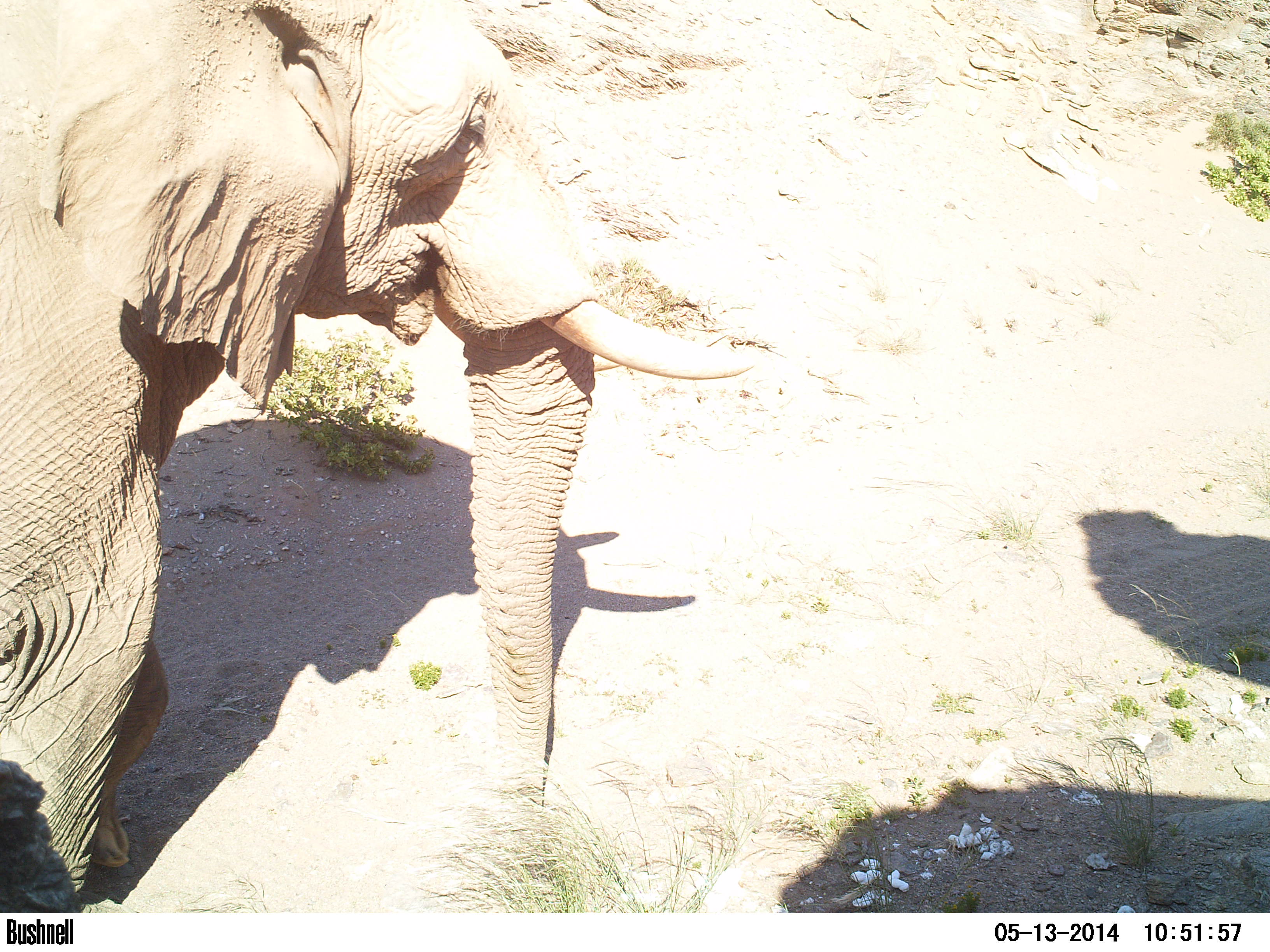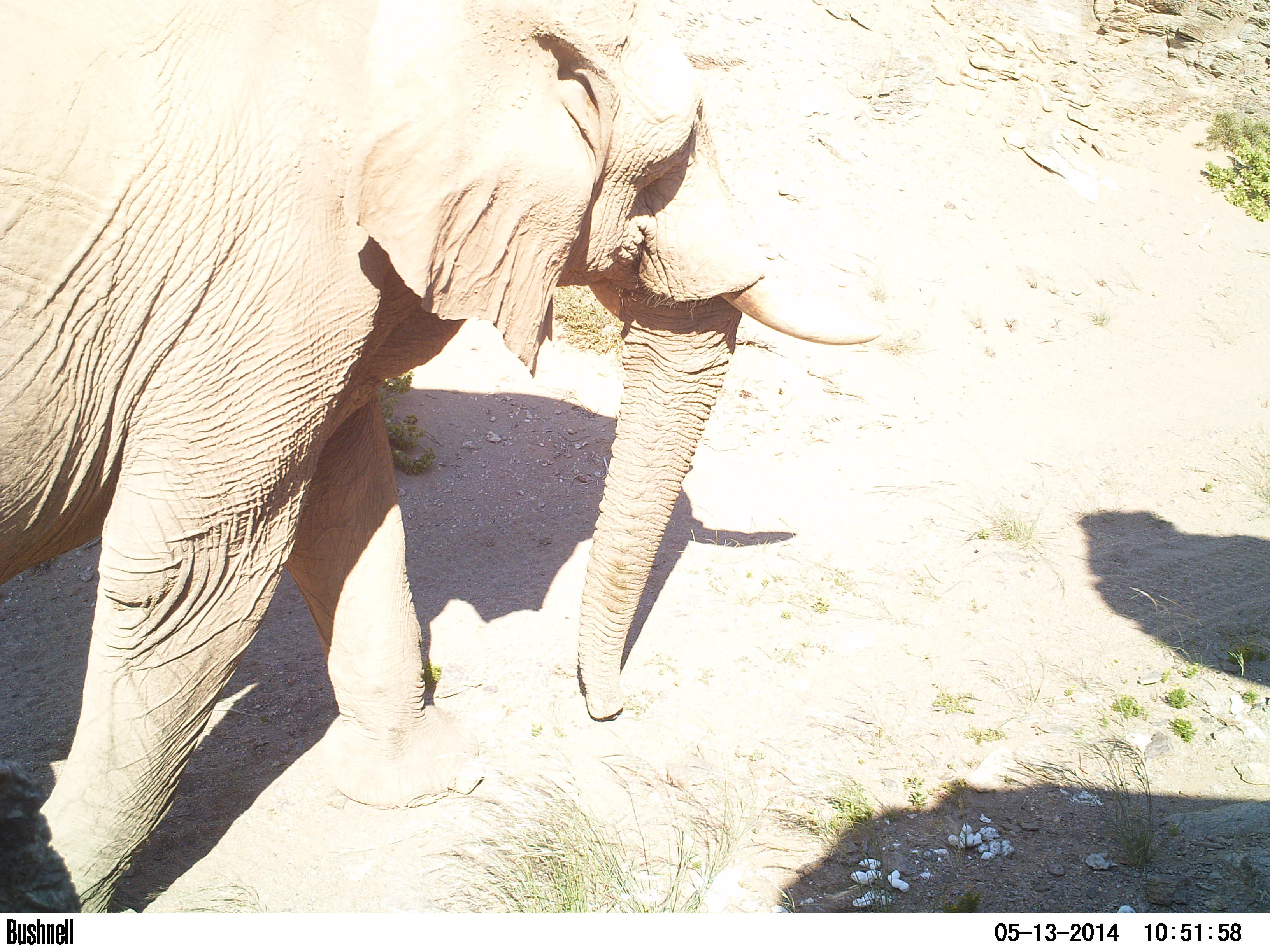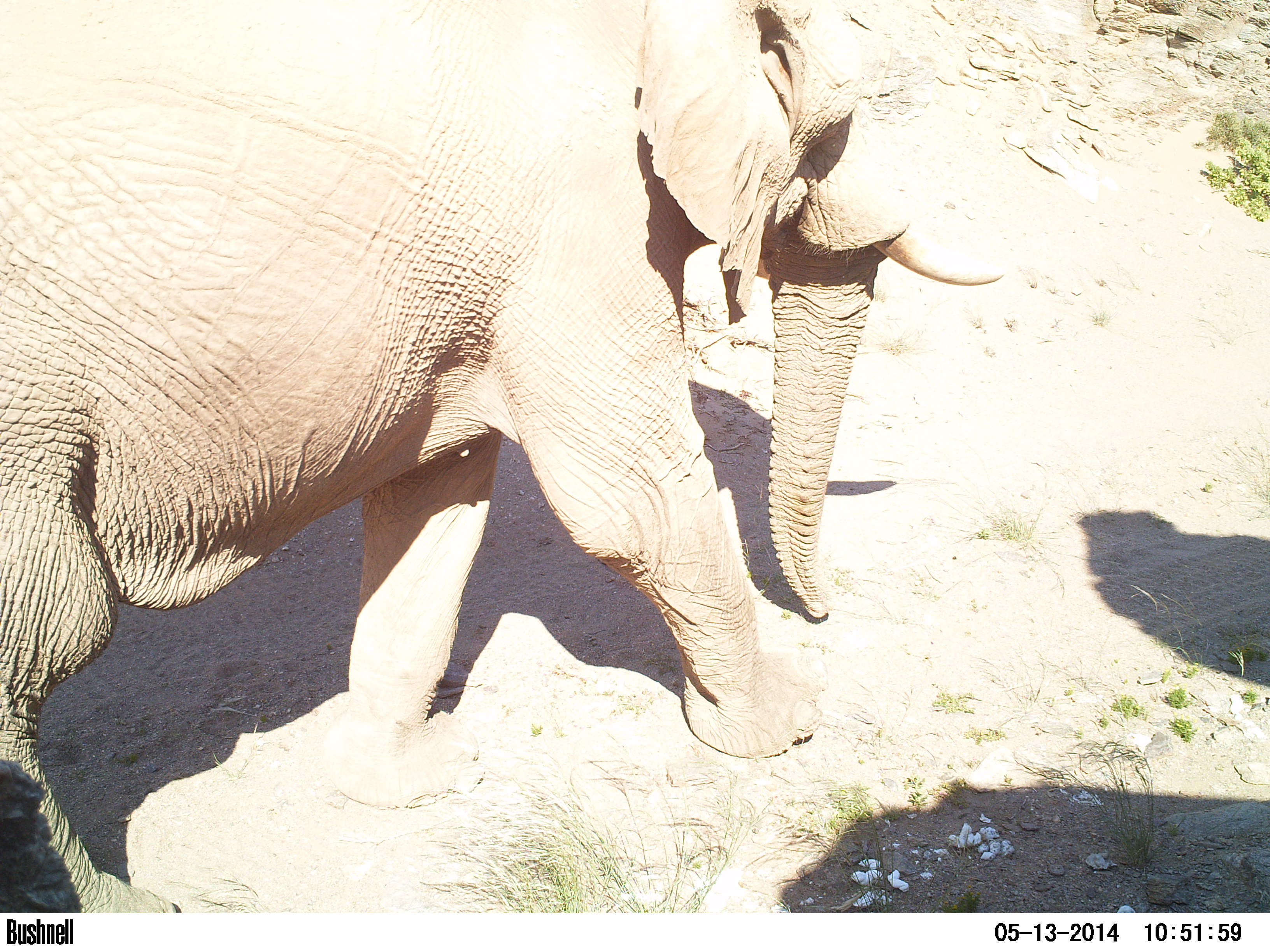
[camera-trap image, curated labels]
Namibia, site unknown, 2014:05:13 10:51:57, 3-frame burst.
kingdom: Animalia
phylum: Chordata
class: Mammalia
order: Proboscidea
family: Elephantidae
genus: Loxodonta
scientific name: Loxodonta africana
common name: african elephant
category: loxodanta africana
Loxodanta africana (african elephant) (Loxodonta africana).